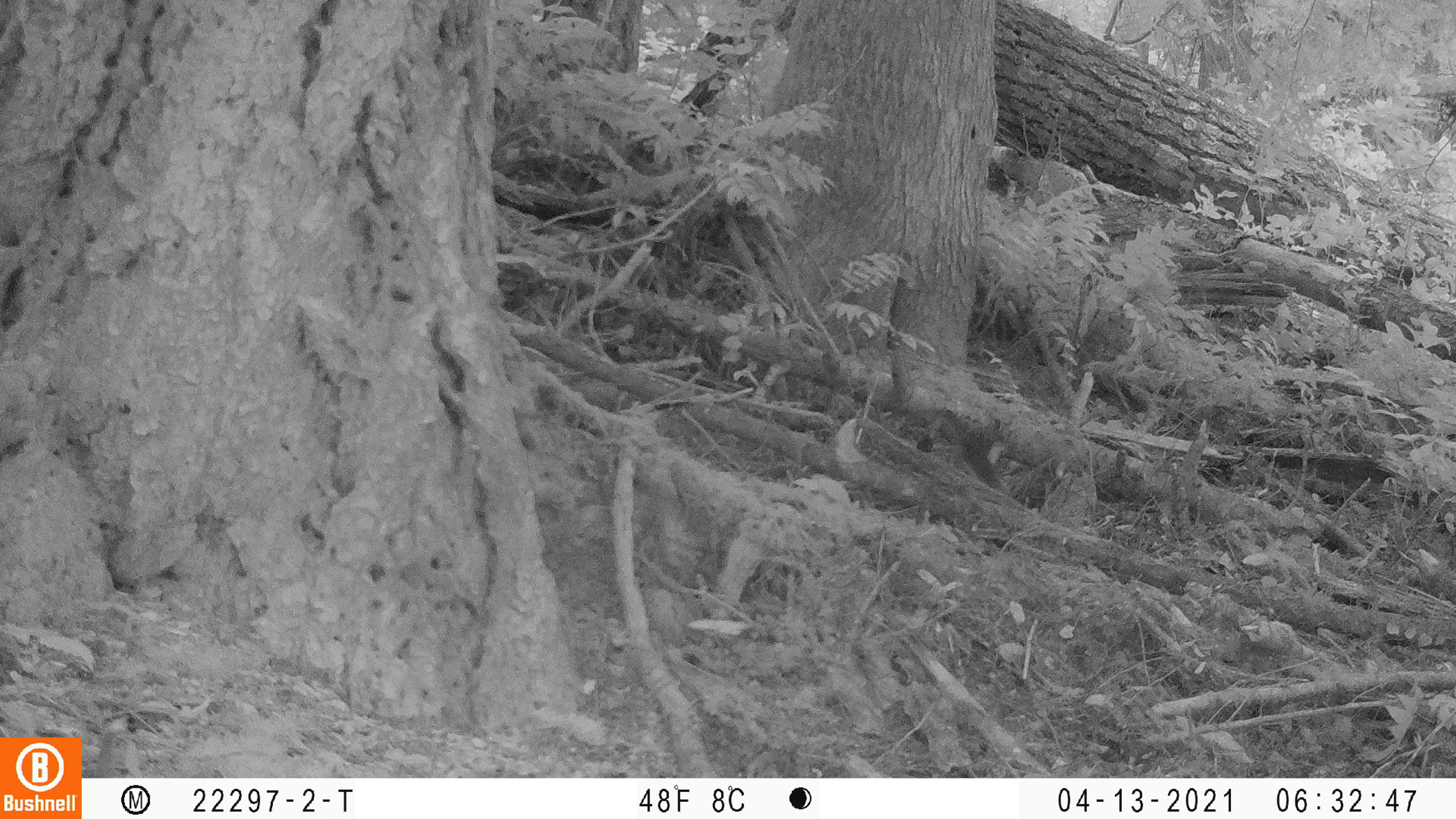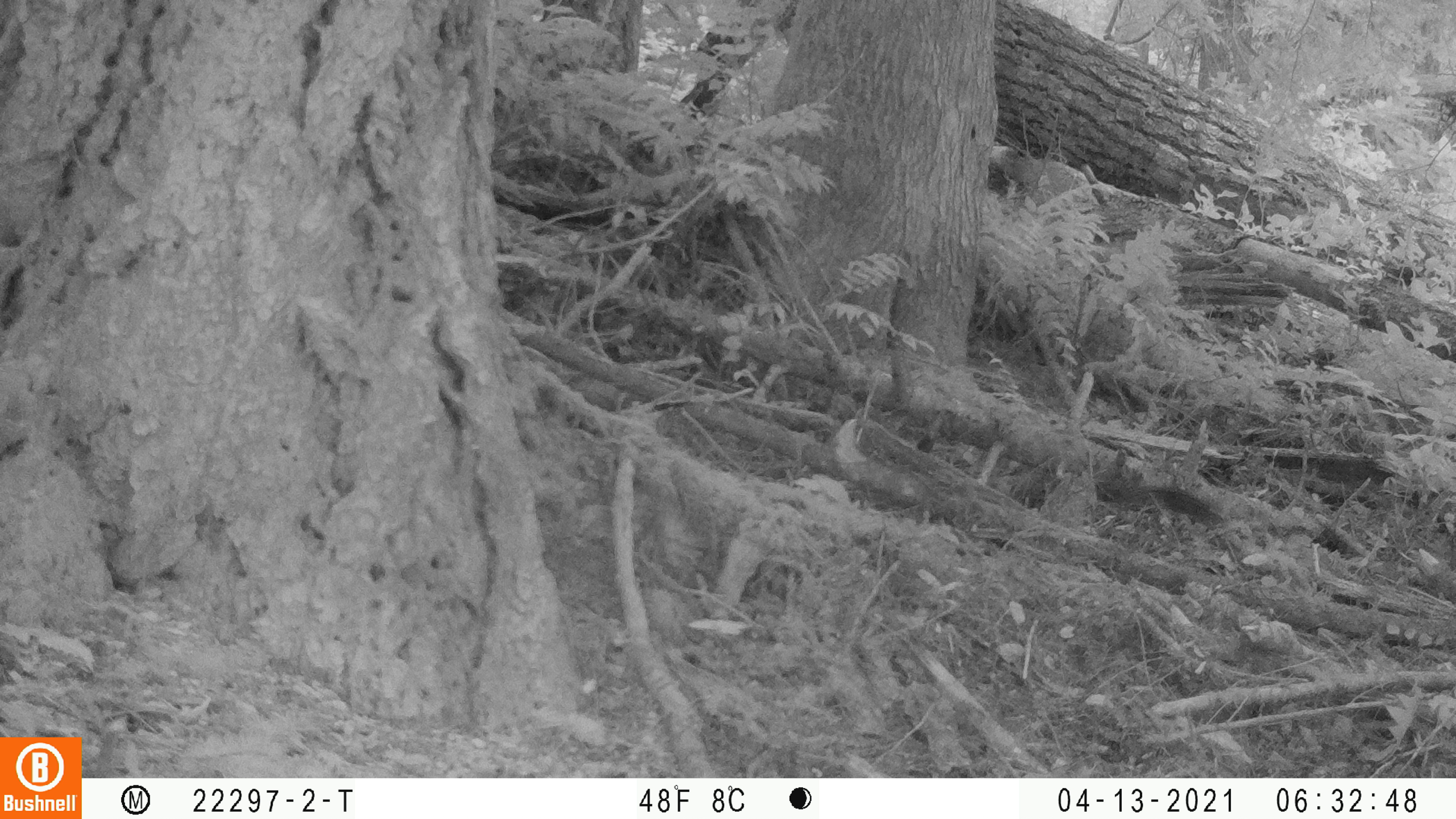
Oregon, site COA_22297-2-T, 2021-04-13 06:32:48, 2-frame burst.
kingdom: Animalia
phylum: Chordata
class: Mammalia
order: Rodentia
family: Sciuridae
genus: Neotamias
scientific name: Neotamias townsendii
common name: townsend's chipmunk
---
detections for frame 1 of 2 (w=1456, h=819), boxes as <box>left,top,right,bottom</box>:
townsend's chipmunk: <box>923,394,1028,509</box>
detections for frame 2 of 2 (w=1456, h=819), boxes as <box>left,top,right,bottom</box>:
townsend's chipmunk: <box>1085,456,1245,553</box>